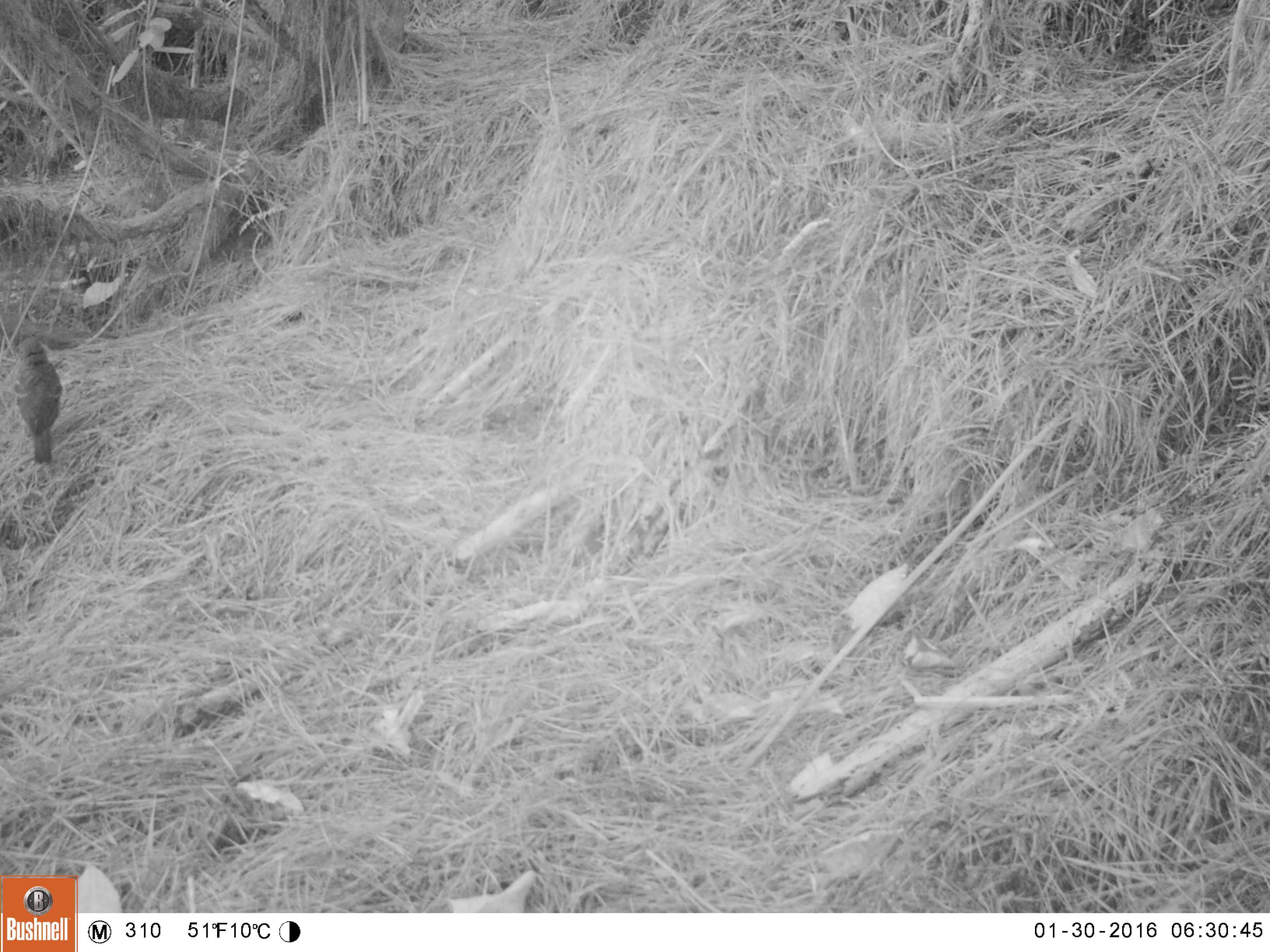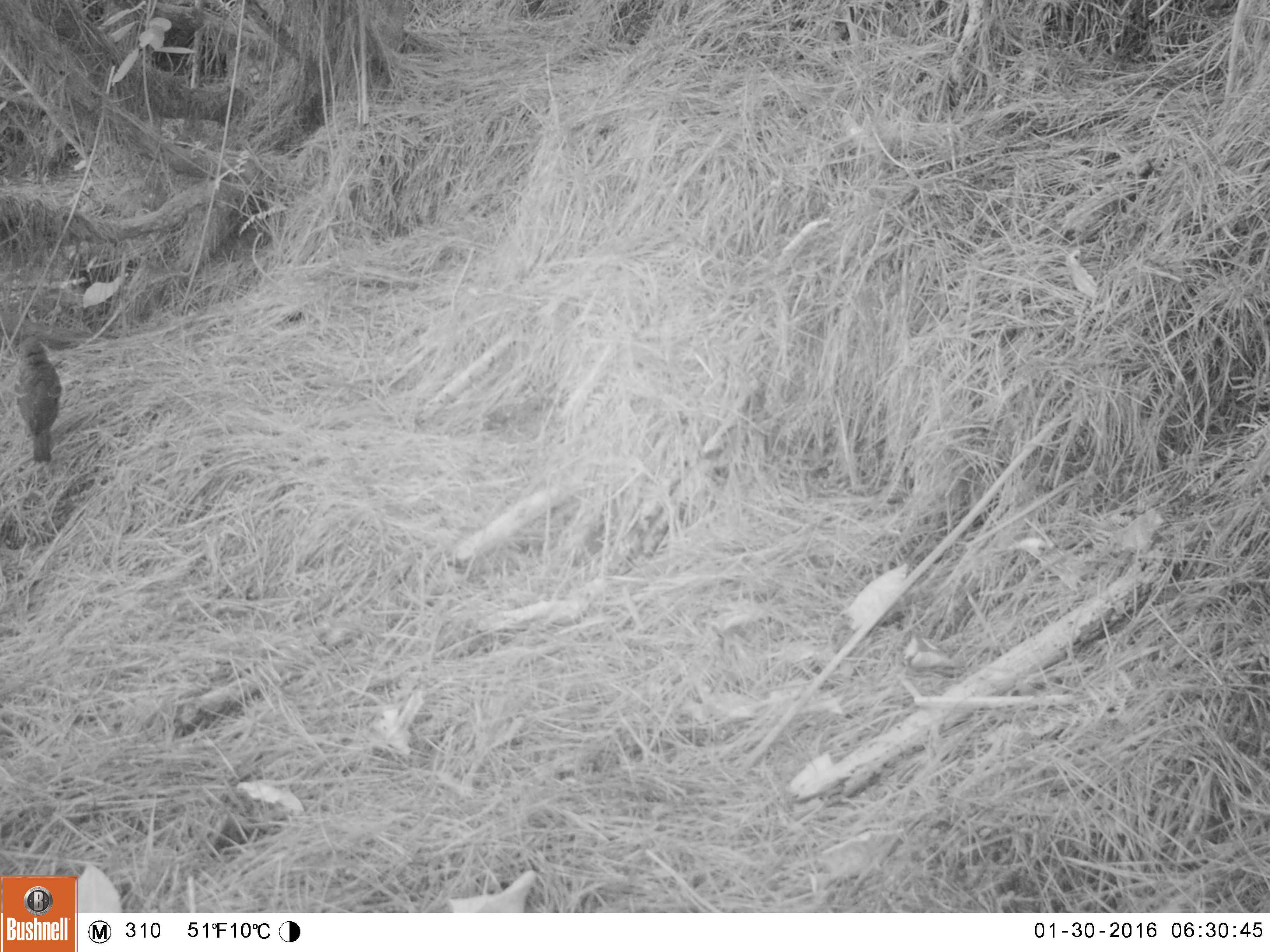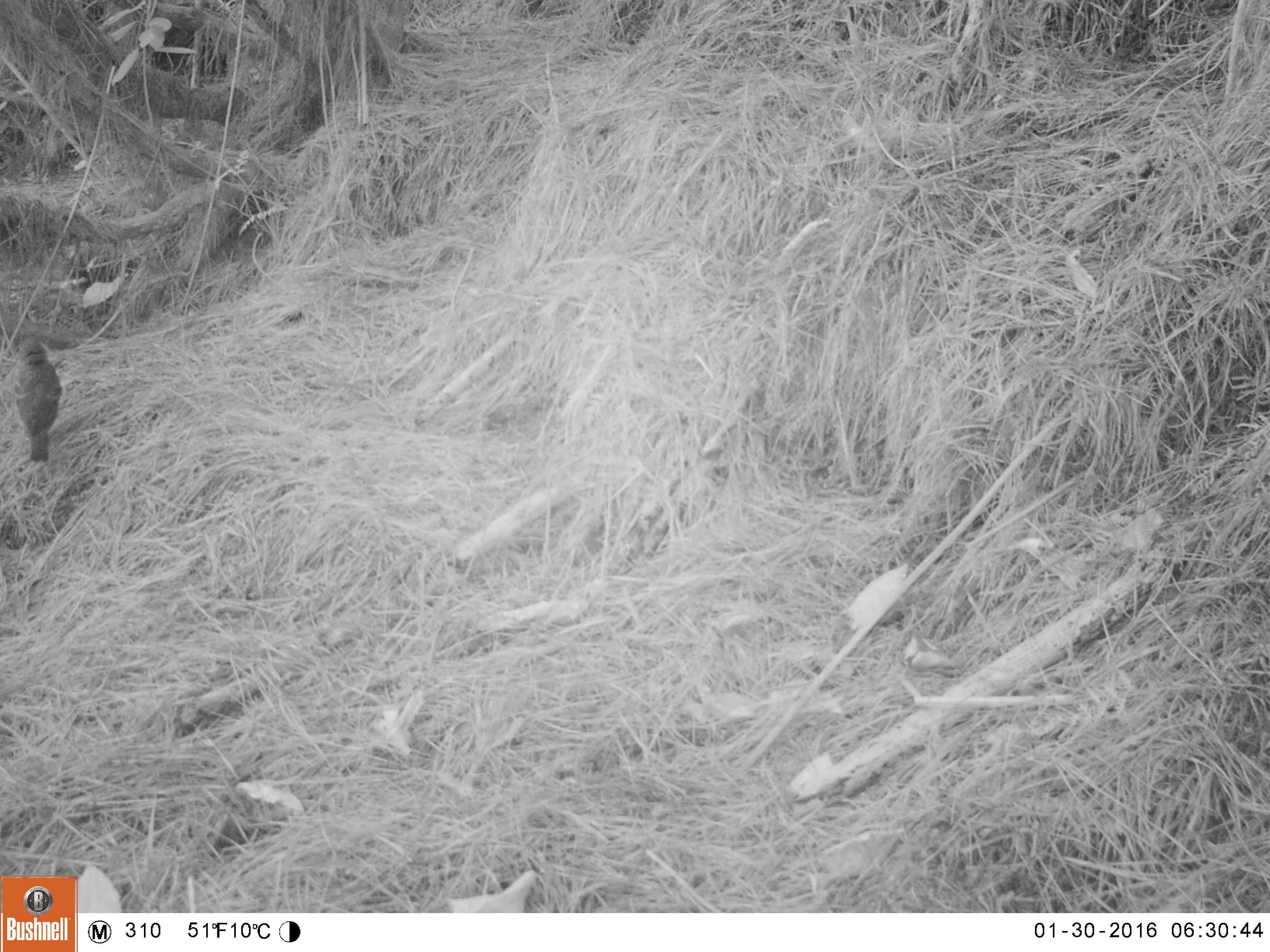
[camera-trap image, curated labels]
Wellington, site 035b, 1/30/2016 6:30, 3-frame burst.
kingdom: Animalia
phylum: Chordata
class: Aves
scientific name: Aves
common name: bird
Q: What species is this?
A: Bird (Aves).